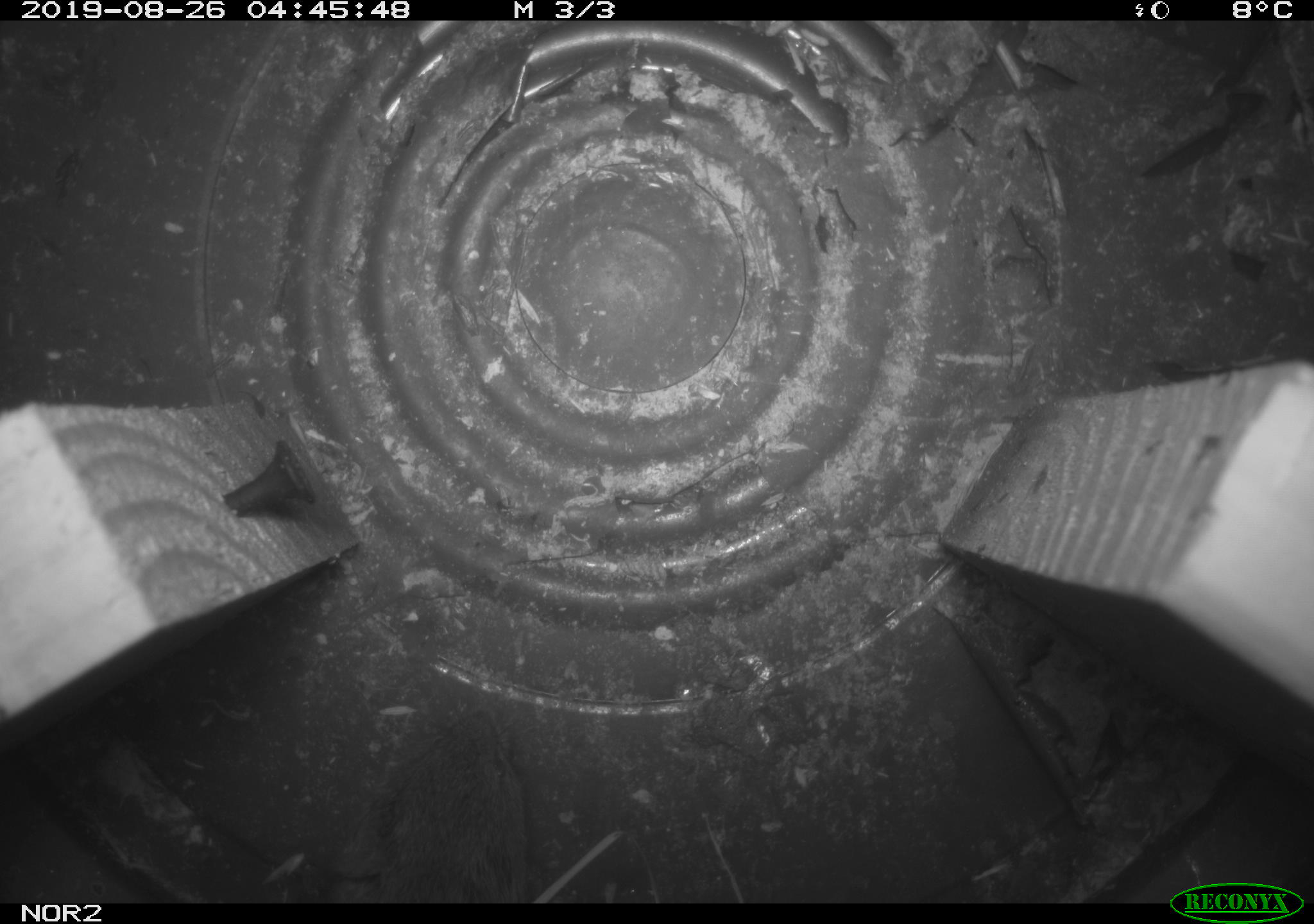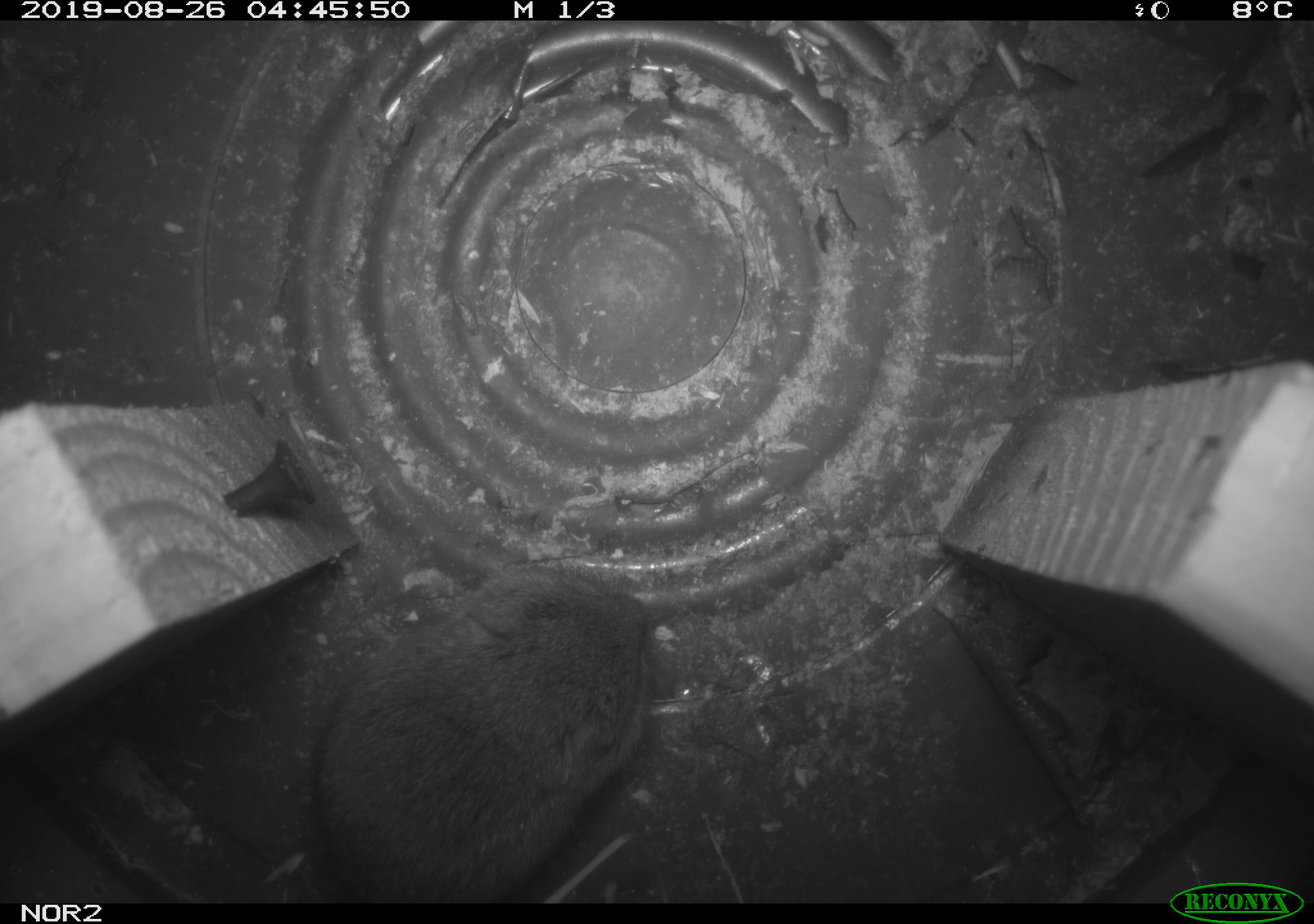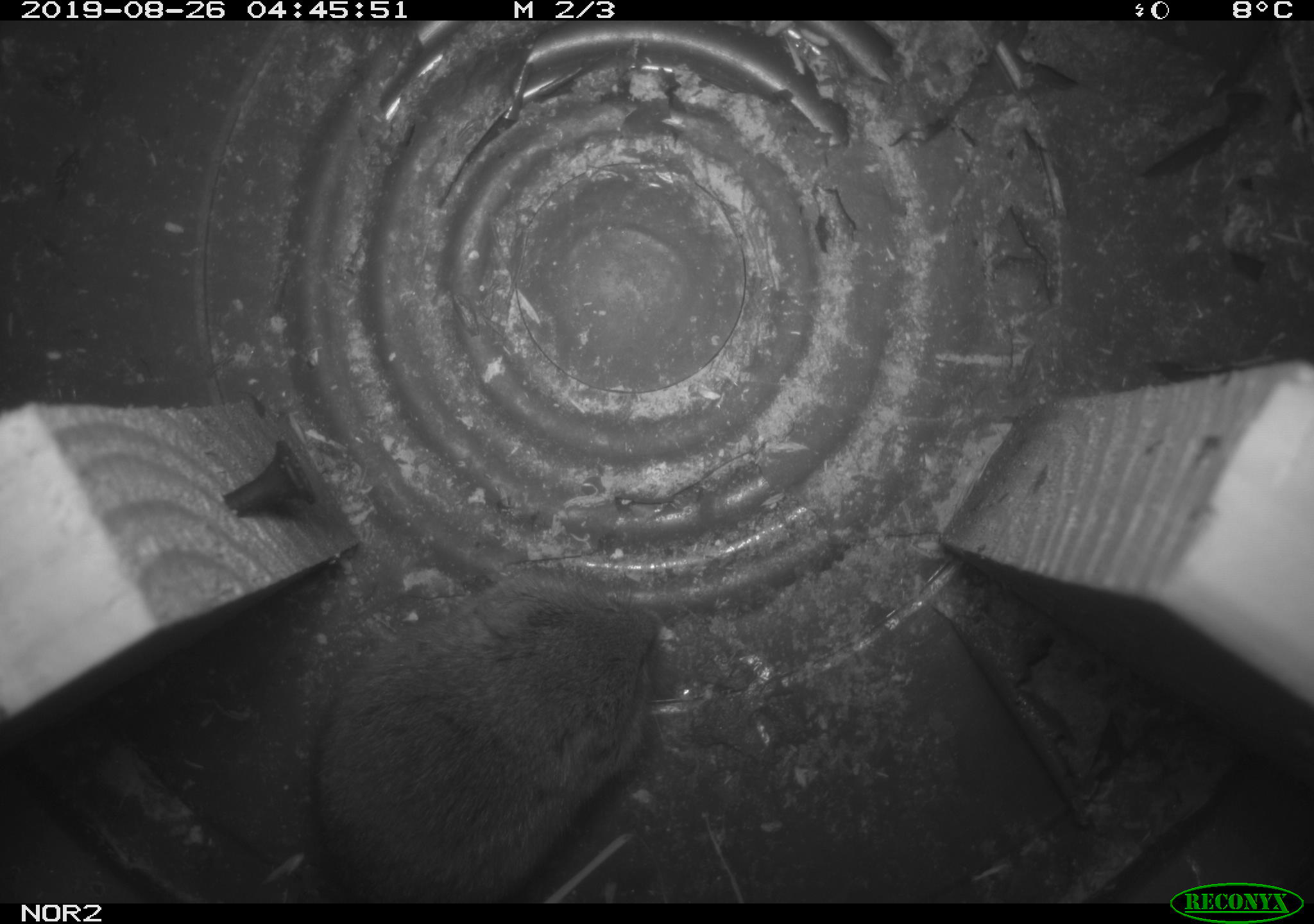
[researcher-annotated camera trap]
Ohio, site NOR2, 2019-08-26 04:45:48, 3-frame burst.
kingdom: Animalia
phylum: Chordata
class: Mammalia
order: Rodentia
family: Cricetidae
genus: Microtus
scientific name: Microtus pennsylvanicus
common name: meadow vole